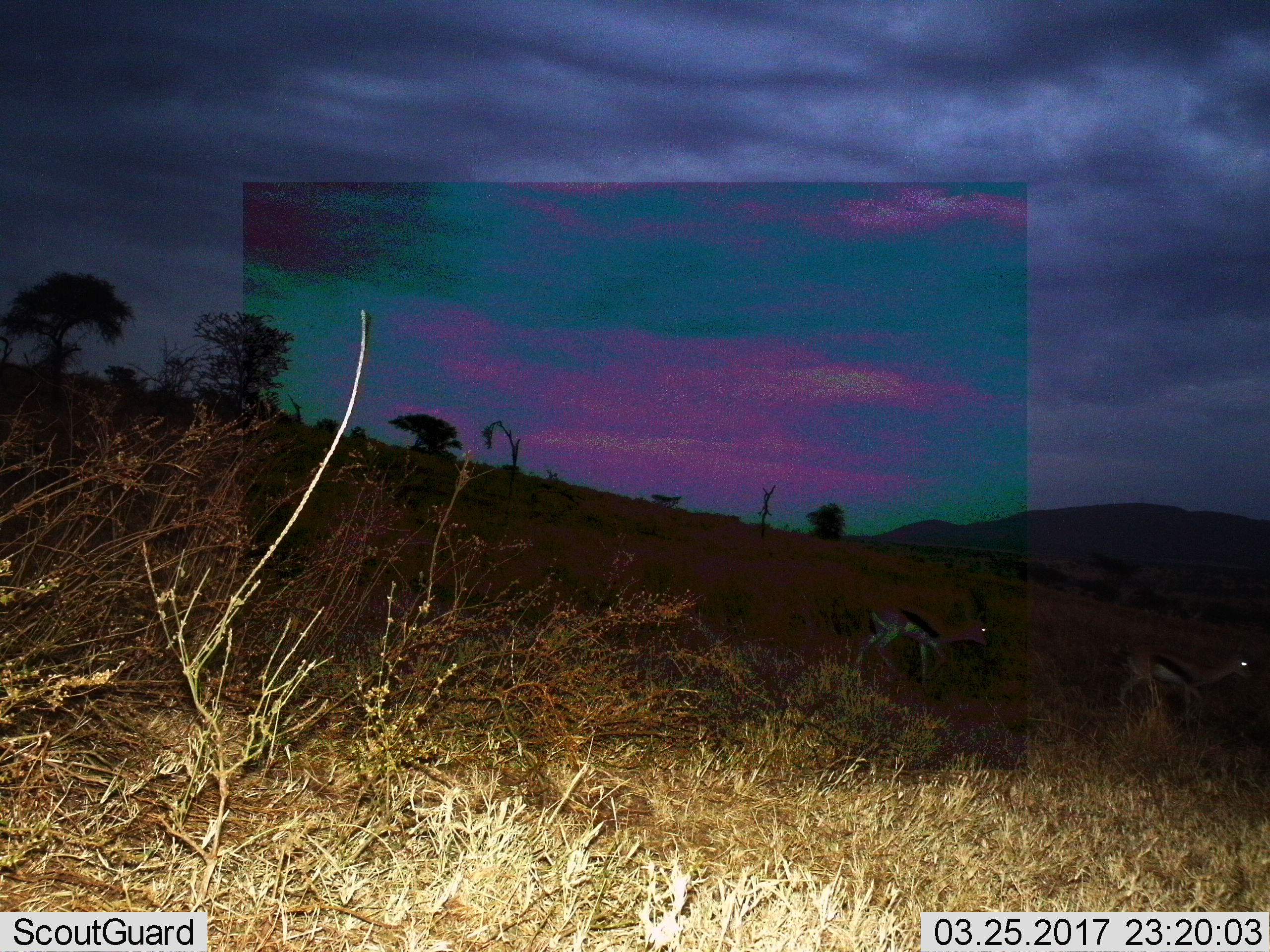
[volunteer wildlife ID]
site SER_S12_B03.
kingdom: Animalia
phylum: Chordata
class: Mammalia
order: Artiodactyla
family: Bovidae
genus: Eudorcas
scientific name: Eudorcas thomsonii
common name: thomson's gazelle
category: gazellethomsons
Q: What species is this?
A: Gazellethomsons (thomson's gazelle) (Eudorcas thomsonii).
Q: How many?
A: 2.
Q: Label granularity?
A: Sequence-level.